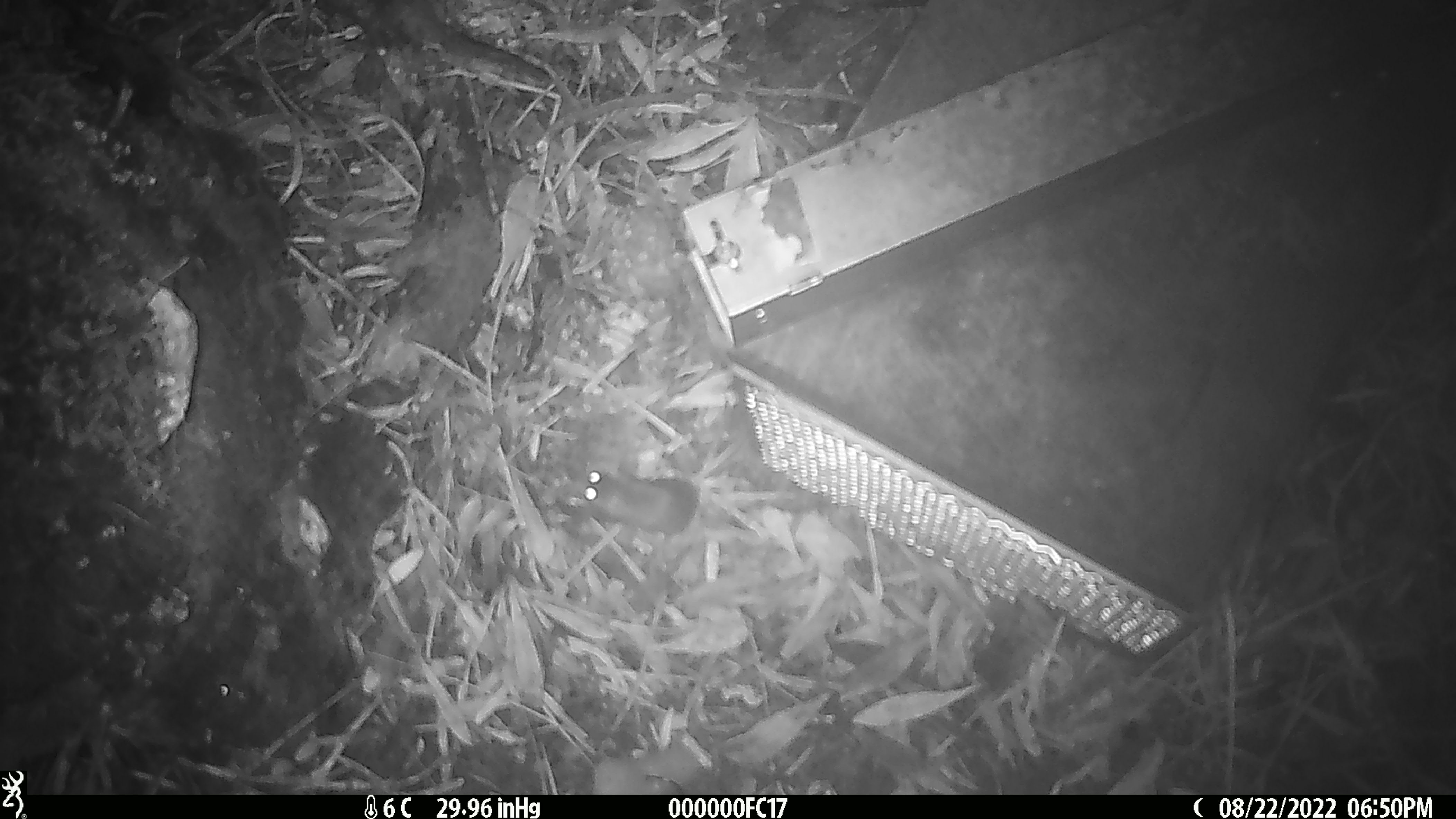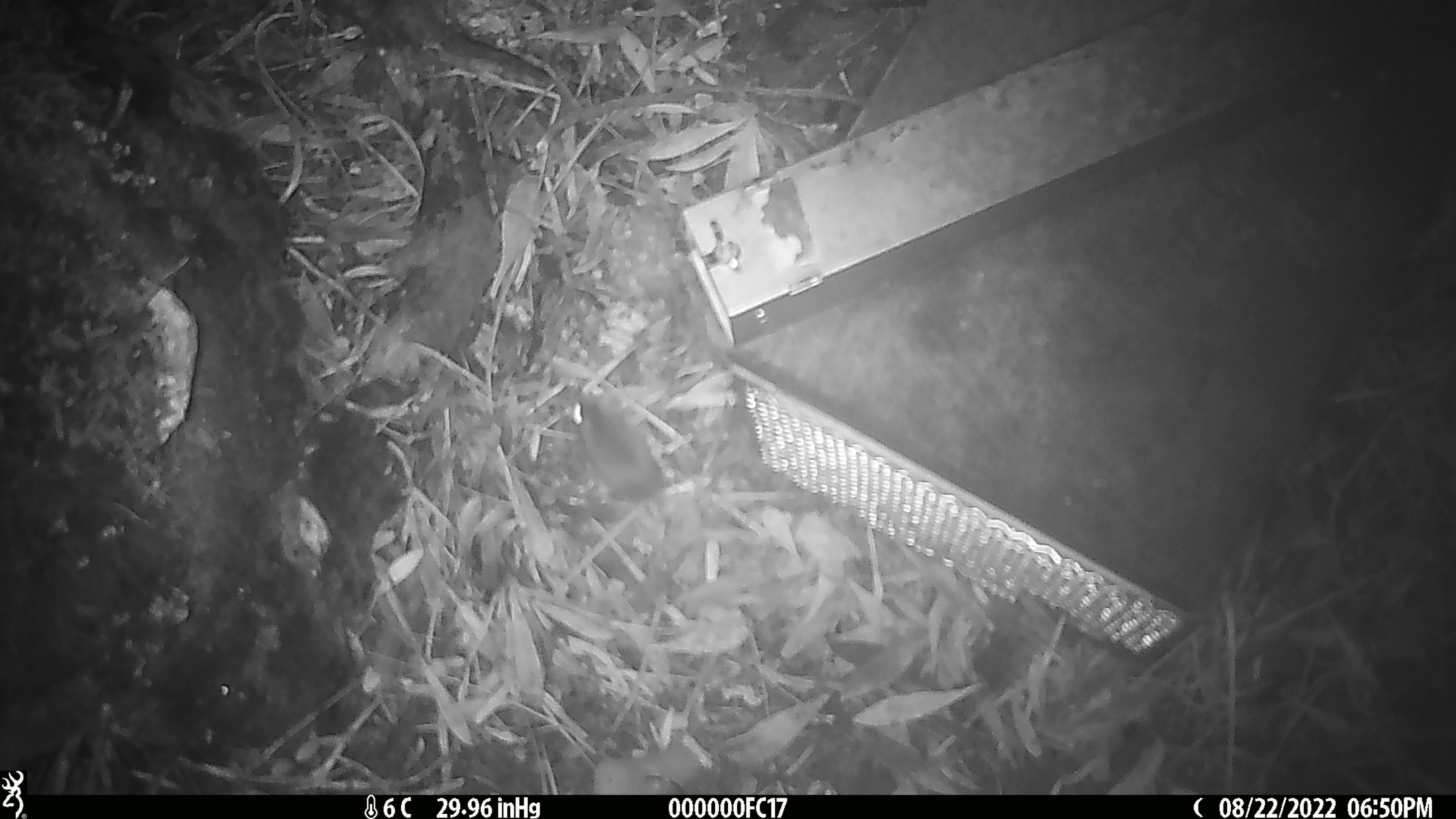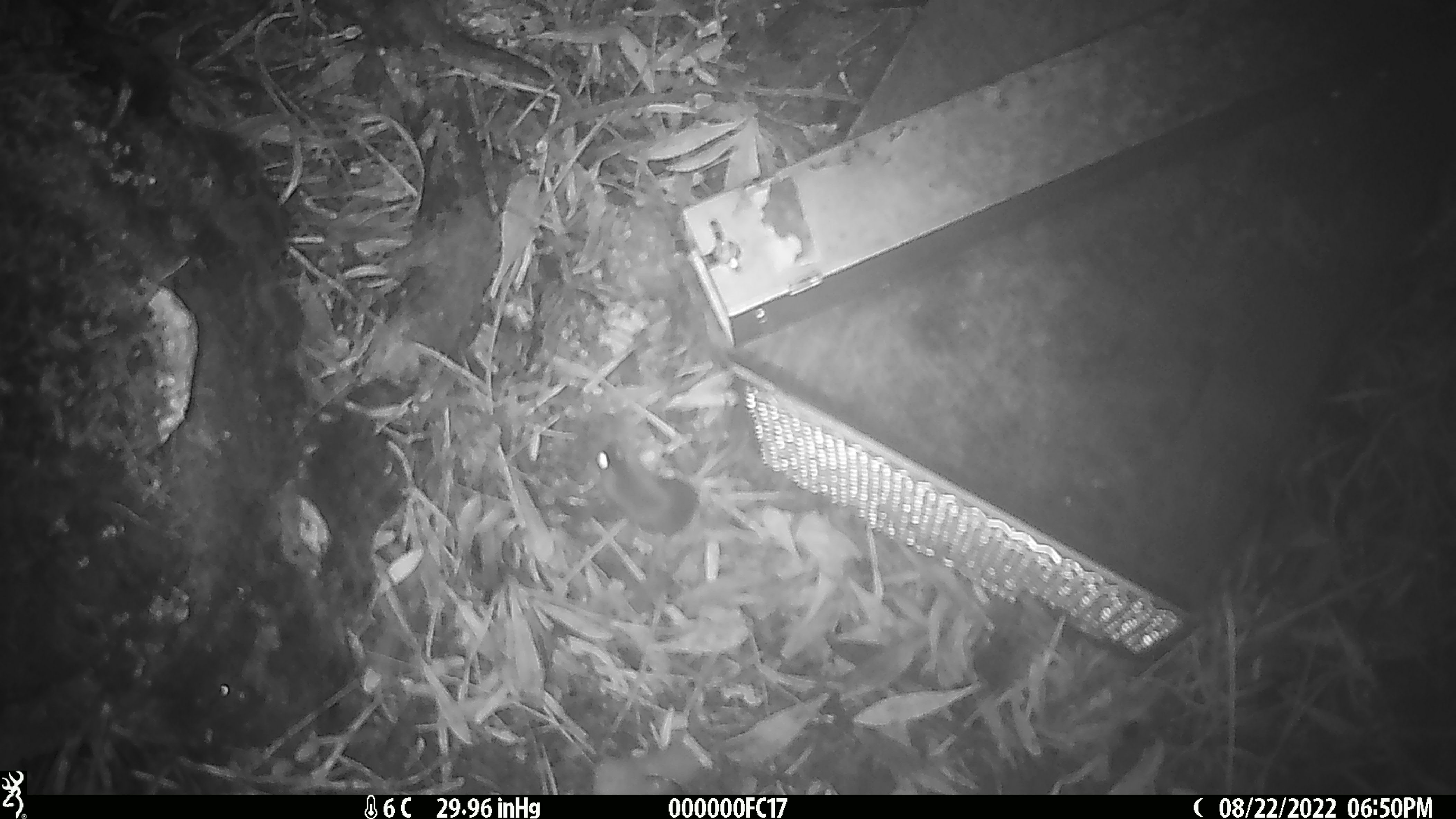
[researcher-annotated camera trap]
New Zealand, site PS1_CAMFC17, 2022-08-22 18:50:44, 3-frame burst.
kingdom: Animalia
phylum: Chordata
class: Mammalia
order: Rodentia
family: Muridae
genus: Mus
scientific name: Mus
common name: mouse